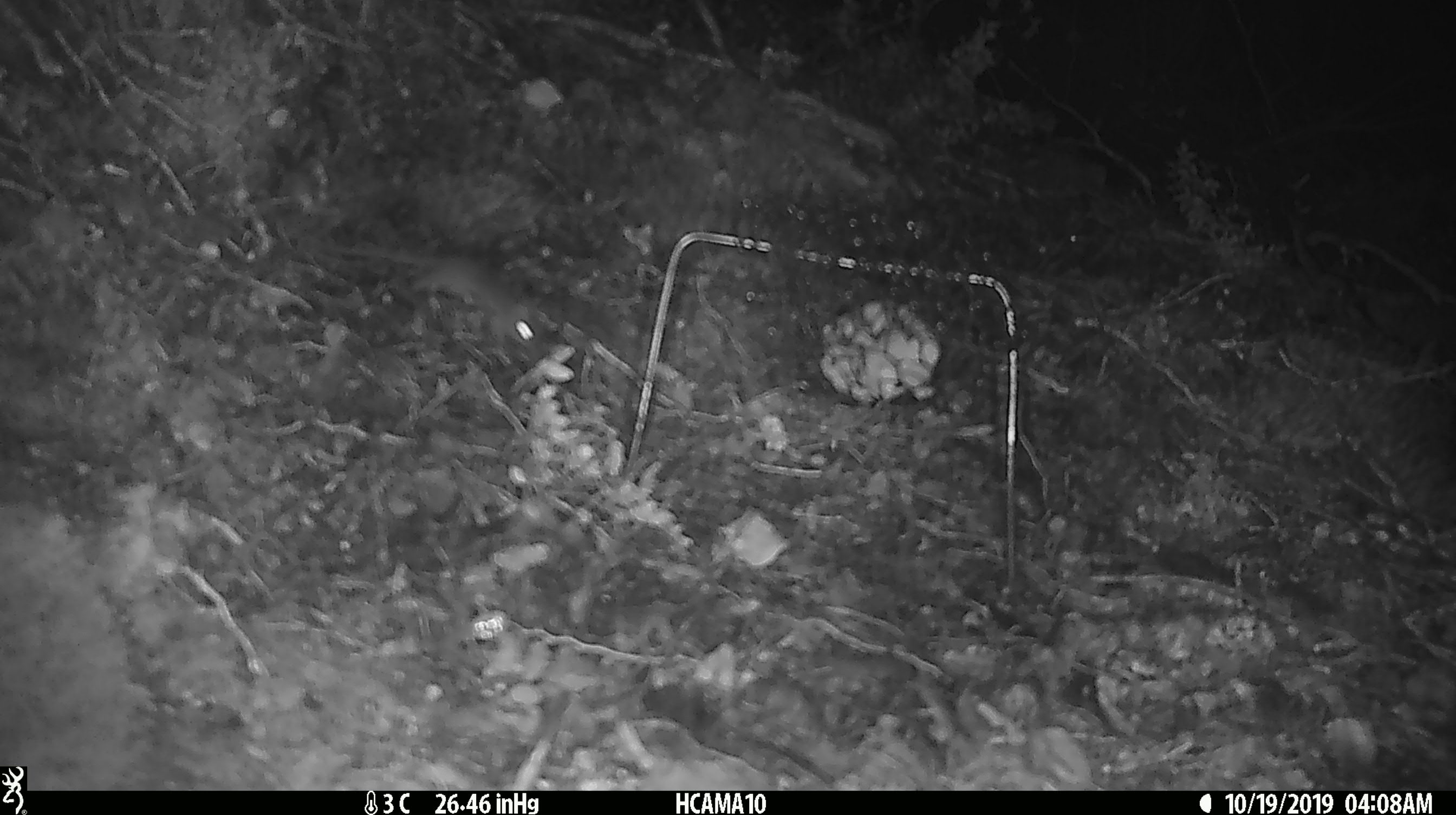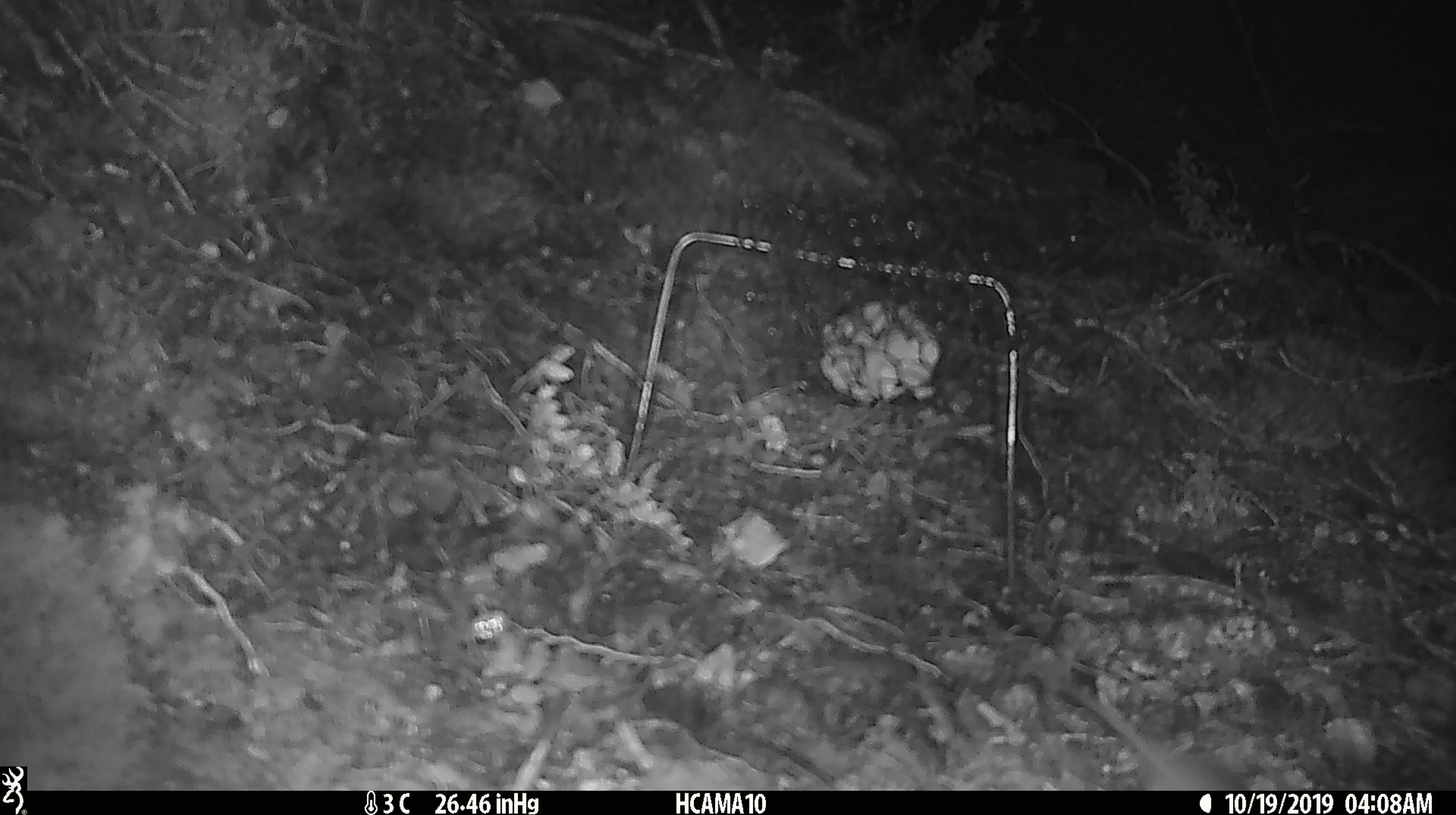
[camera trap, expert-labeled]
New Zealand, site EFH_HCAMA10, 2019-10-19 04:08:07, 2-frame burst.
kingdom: Animalia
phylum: Chordata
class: Mammalia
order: Rodentia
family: Muridae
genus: Mus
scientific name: Mus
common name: mouse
Mouse (Mus).